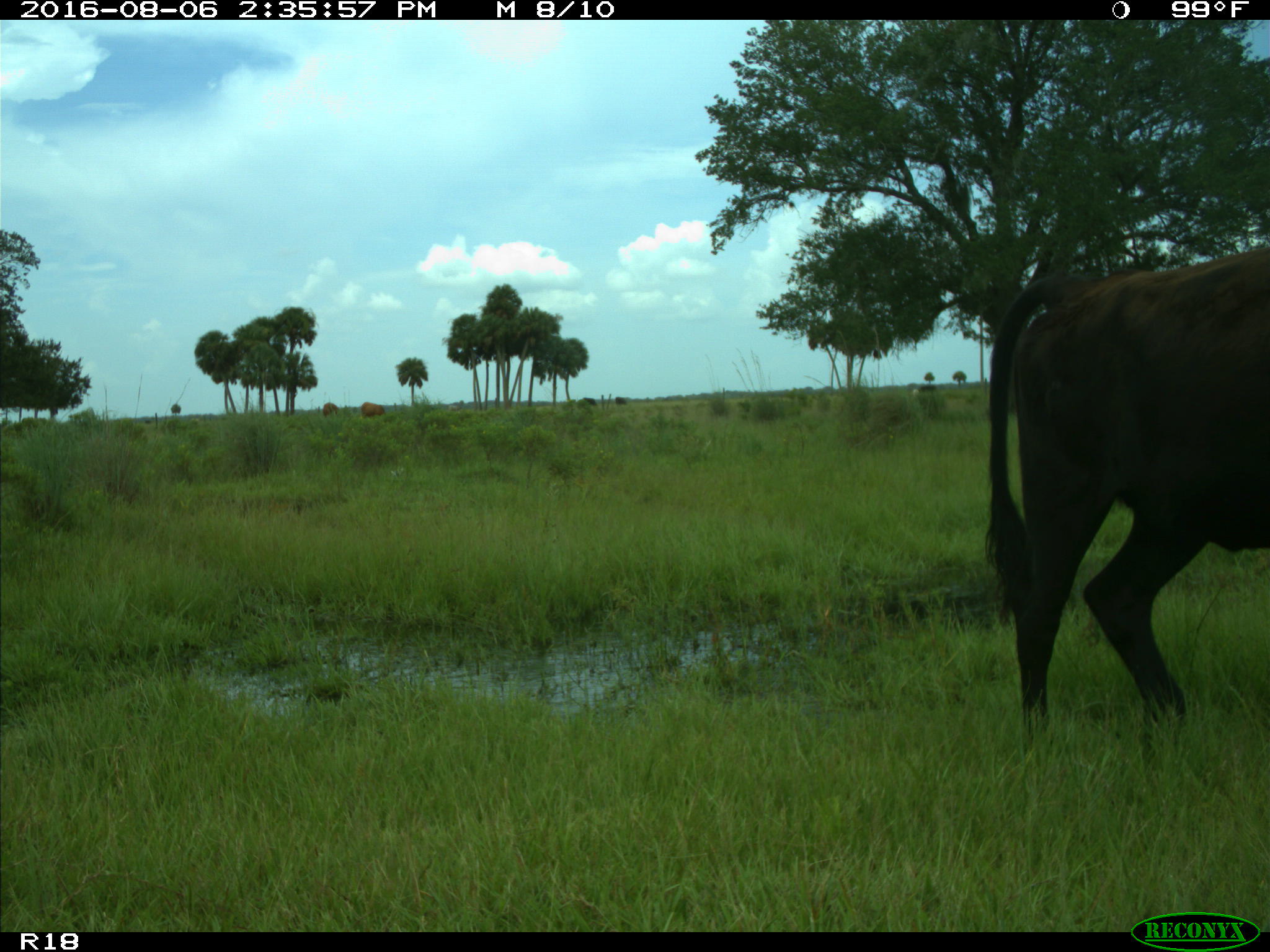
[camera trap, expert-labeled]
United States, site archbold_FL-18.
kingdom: Animalia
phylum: Chordata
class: Mammalia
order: Artiodactyla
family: Bovidae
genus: Bos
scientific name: Bos taurus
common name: domestic cow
Bos taurus (domestic cow).